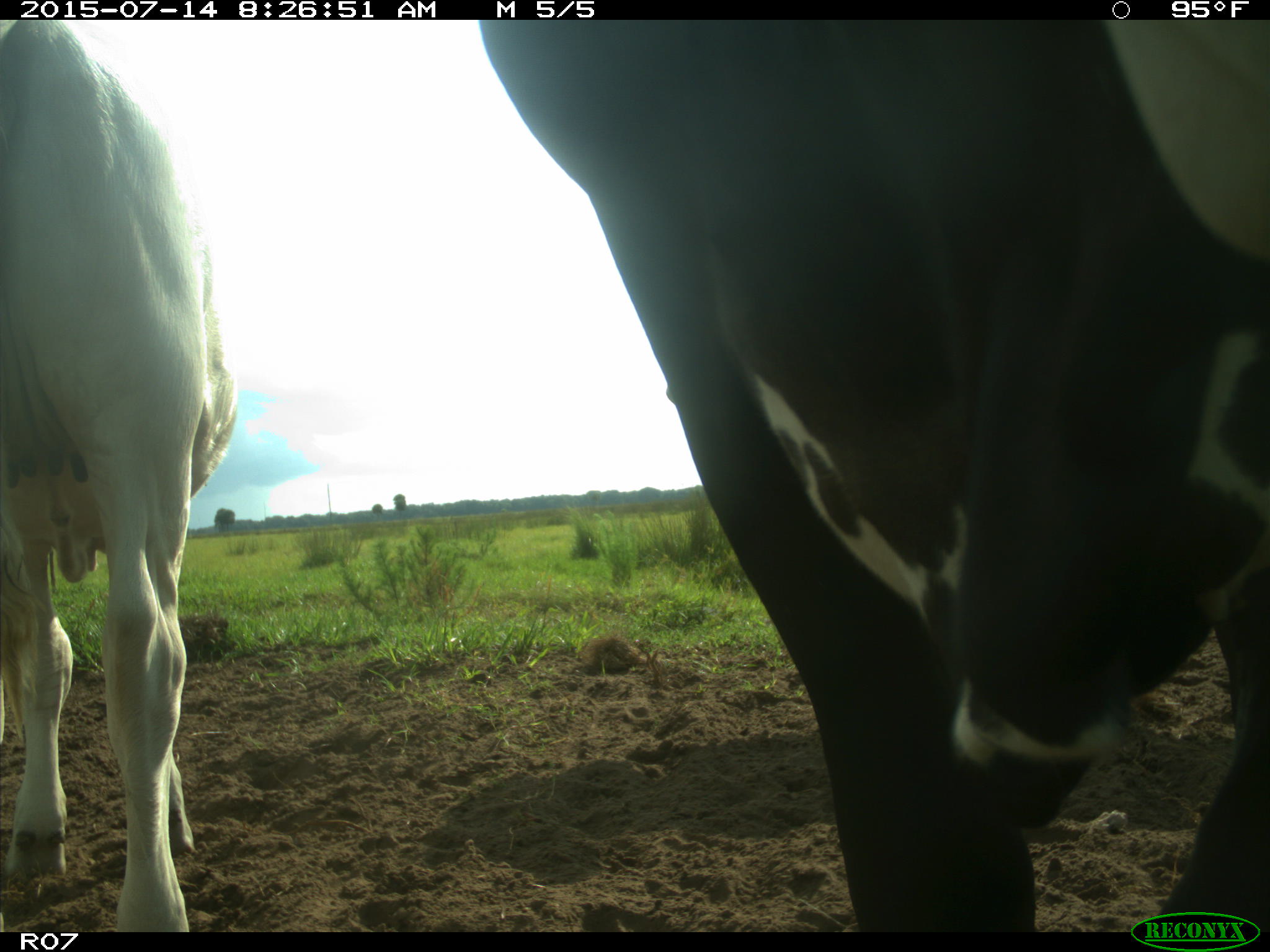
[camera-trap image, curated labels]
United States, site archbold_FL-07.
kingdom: Animalia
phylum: Chordata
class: Mammalia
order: Artiodactyla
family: Bovidae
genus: Bos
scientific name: Bos taurus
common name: domestic cow